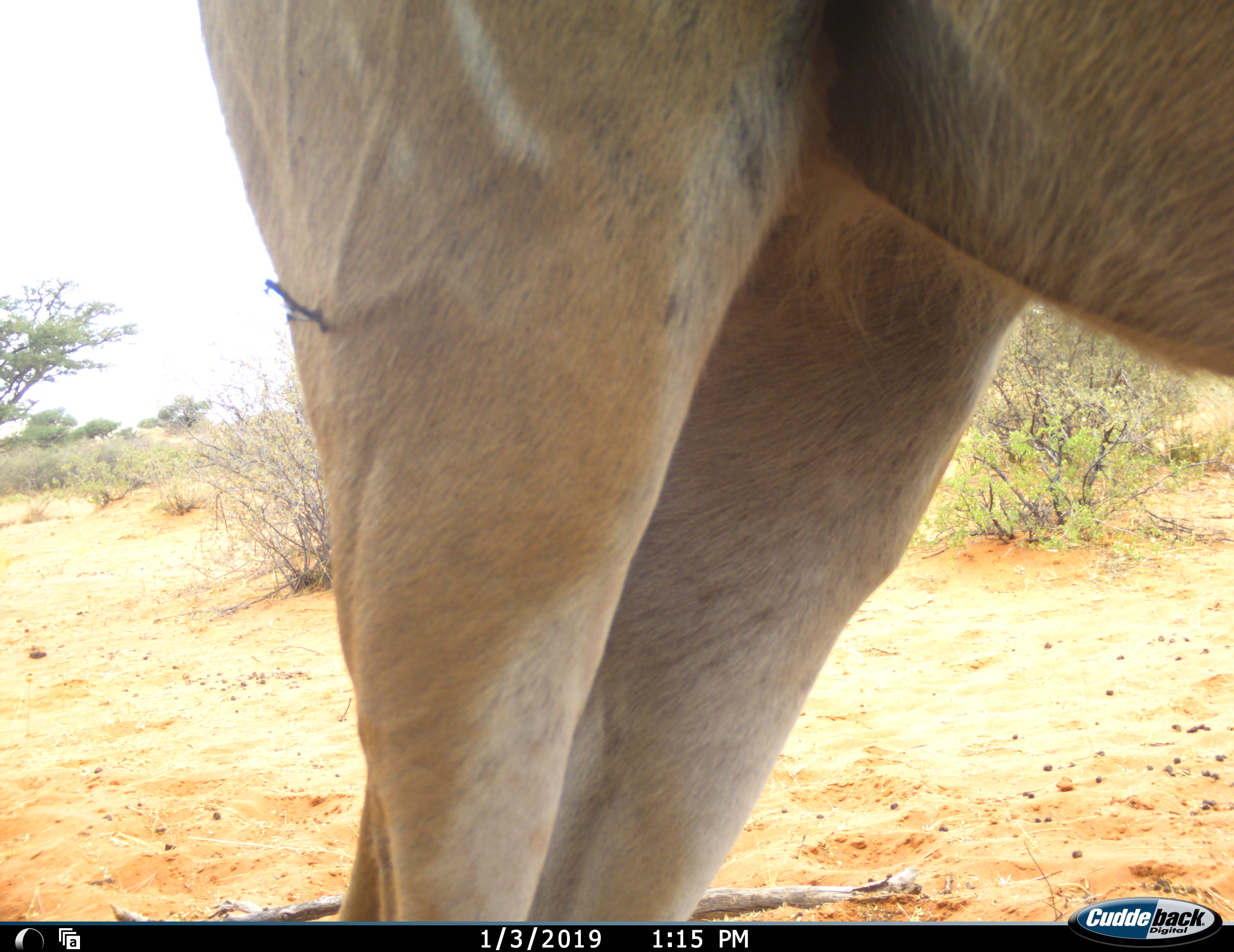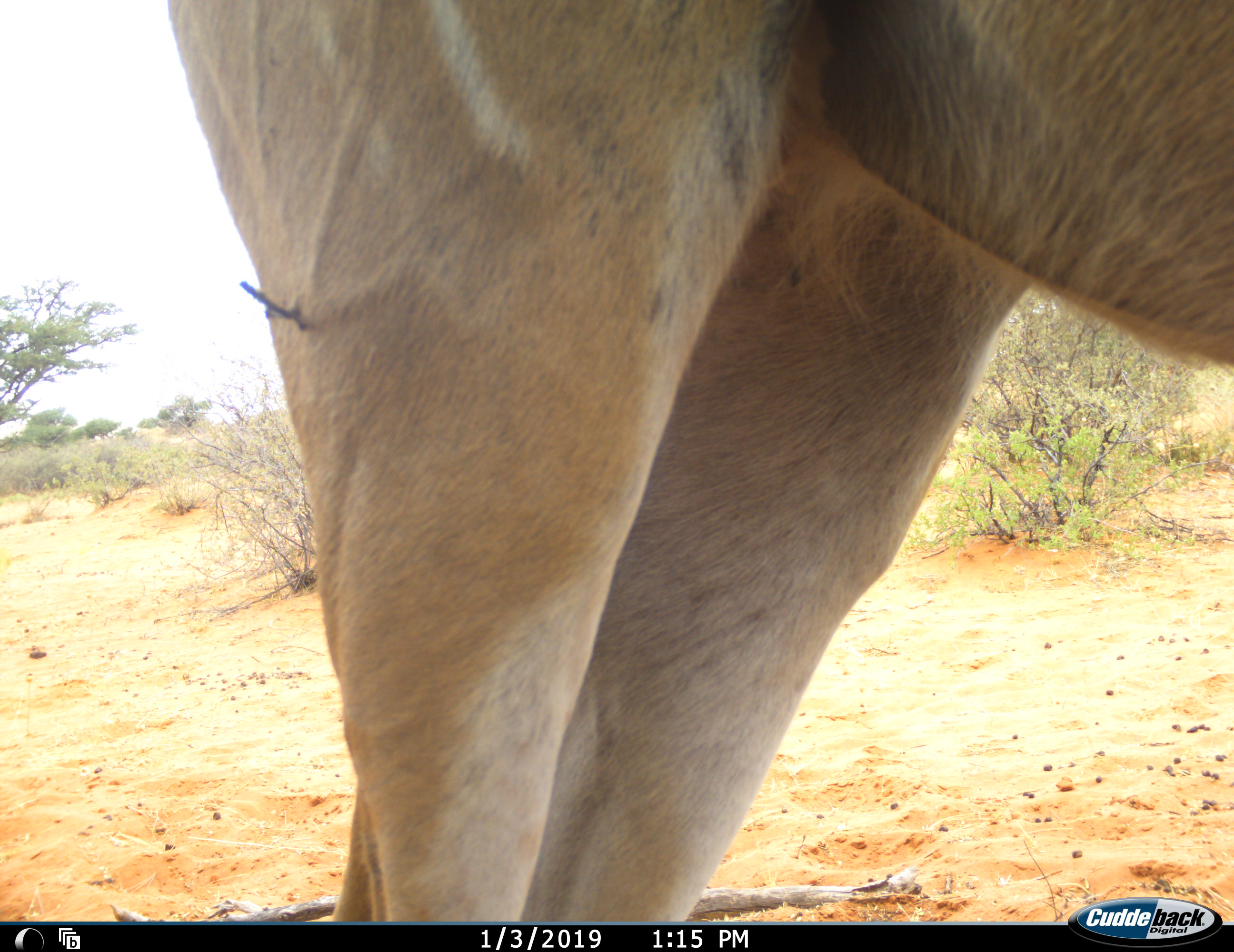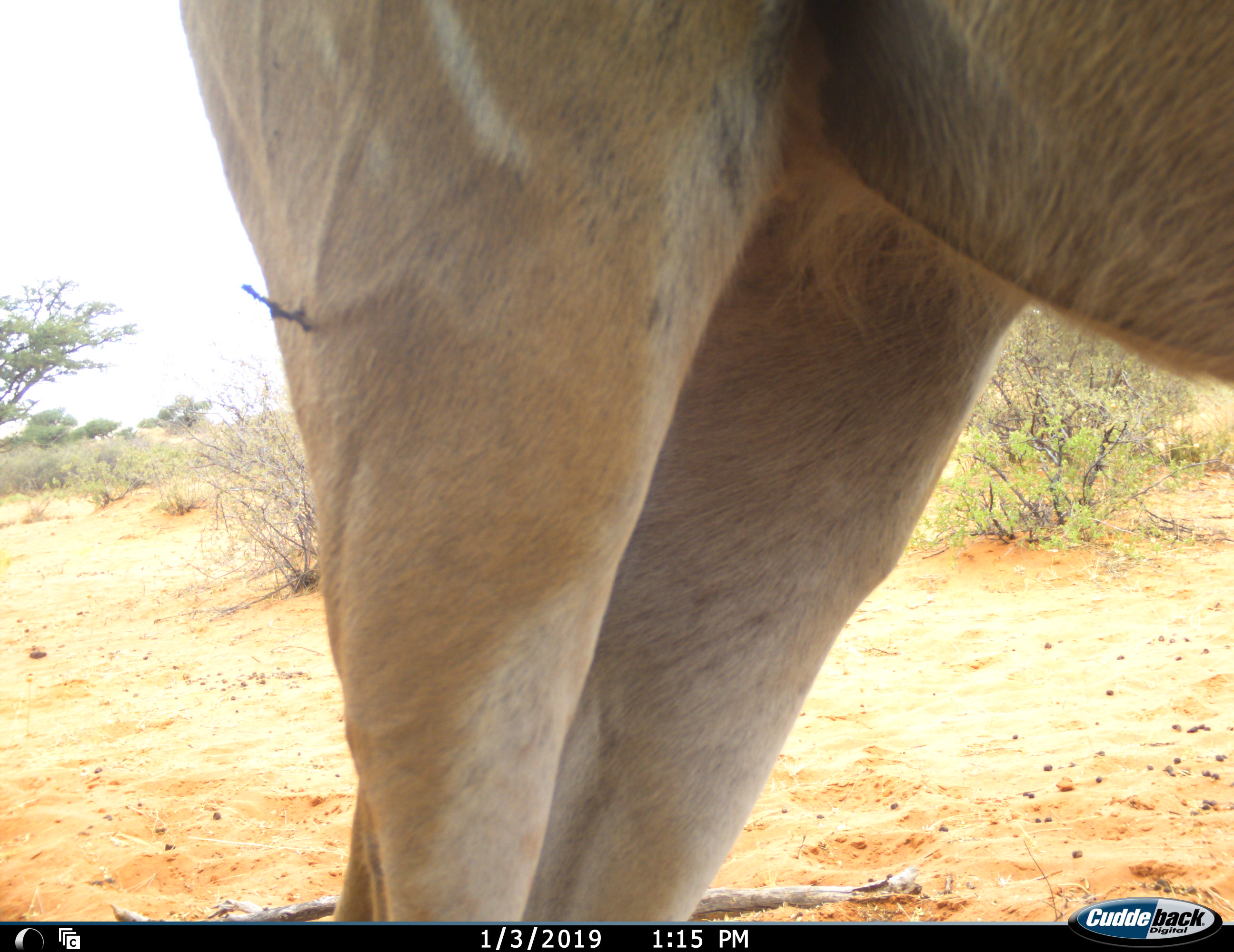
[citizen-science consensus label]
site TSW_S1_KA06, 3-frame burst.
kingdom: Animalia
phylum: Chordata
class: Mammalia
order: Artiodactyla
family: Bovidae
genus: Tragelaphus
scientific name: Tragelaphus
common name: kudu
Kudu (Tragelaphus), count 1. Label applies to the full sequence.